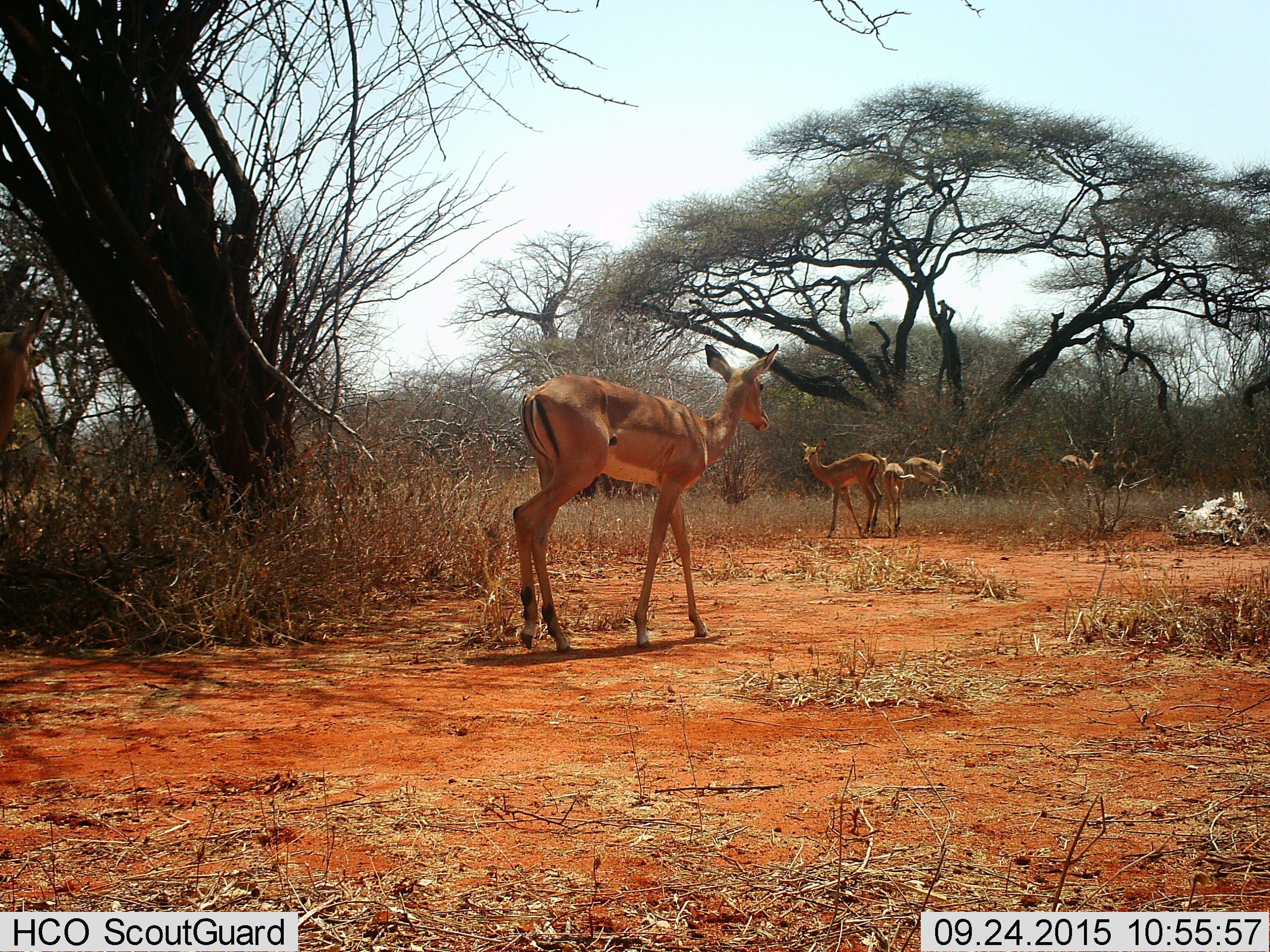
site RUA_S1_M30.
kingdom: Animalia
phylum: Chordata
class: Mammalia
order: Artiodactyla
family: Bovidae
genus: Aepyceros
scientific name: Aepyceros melampus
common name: impala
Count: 6.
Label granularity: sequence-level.